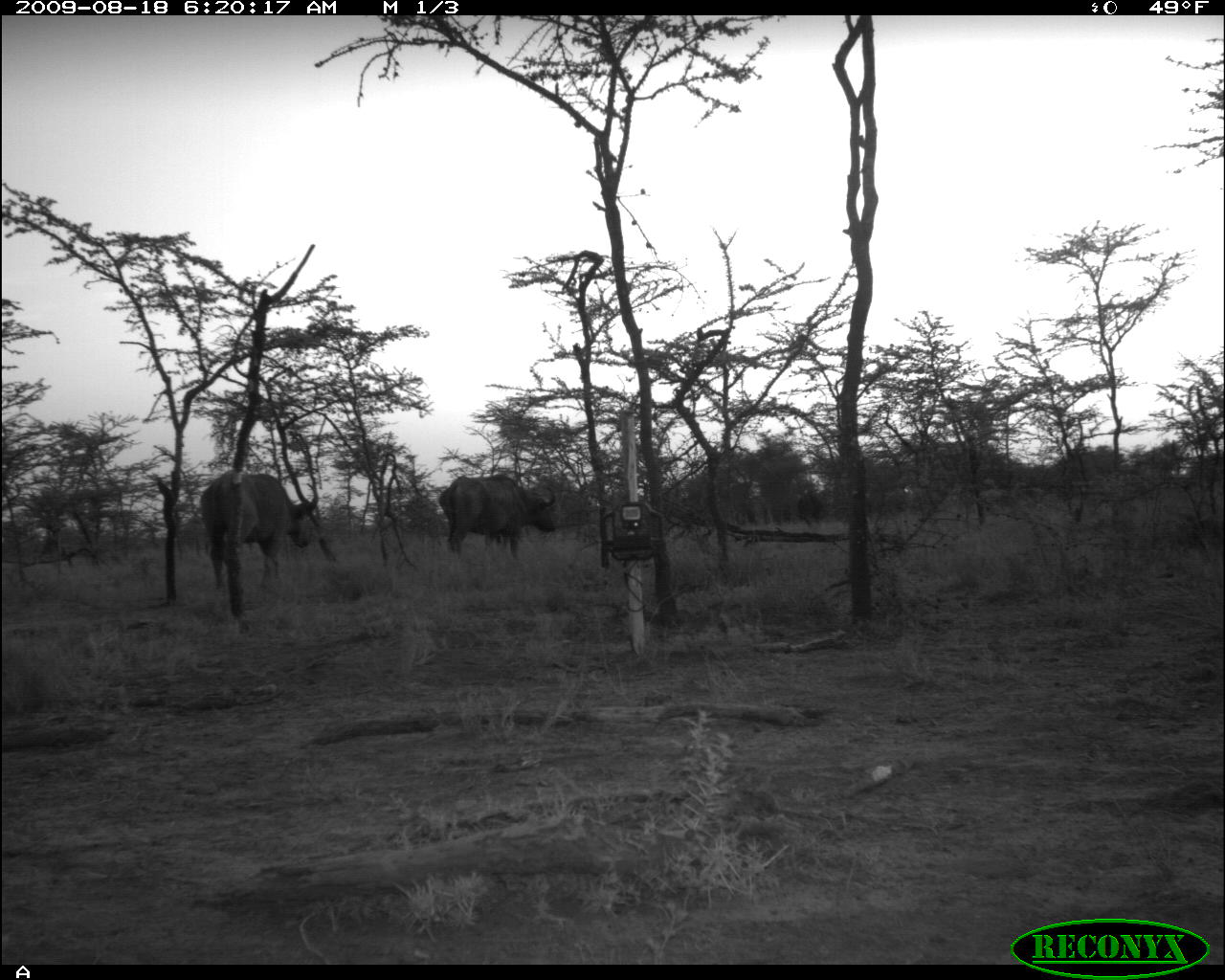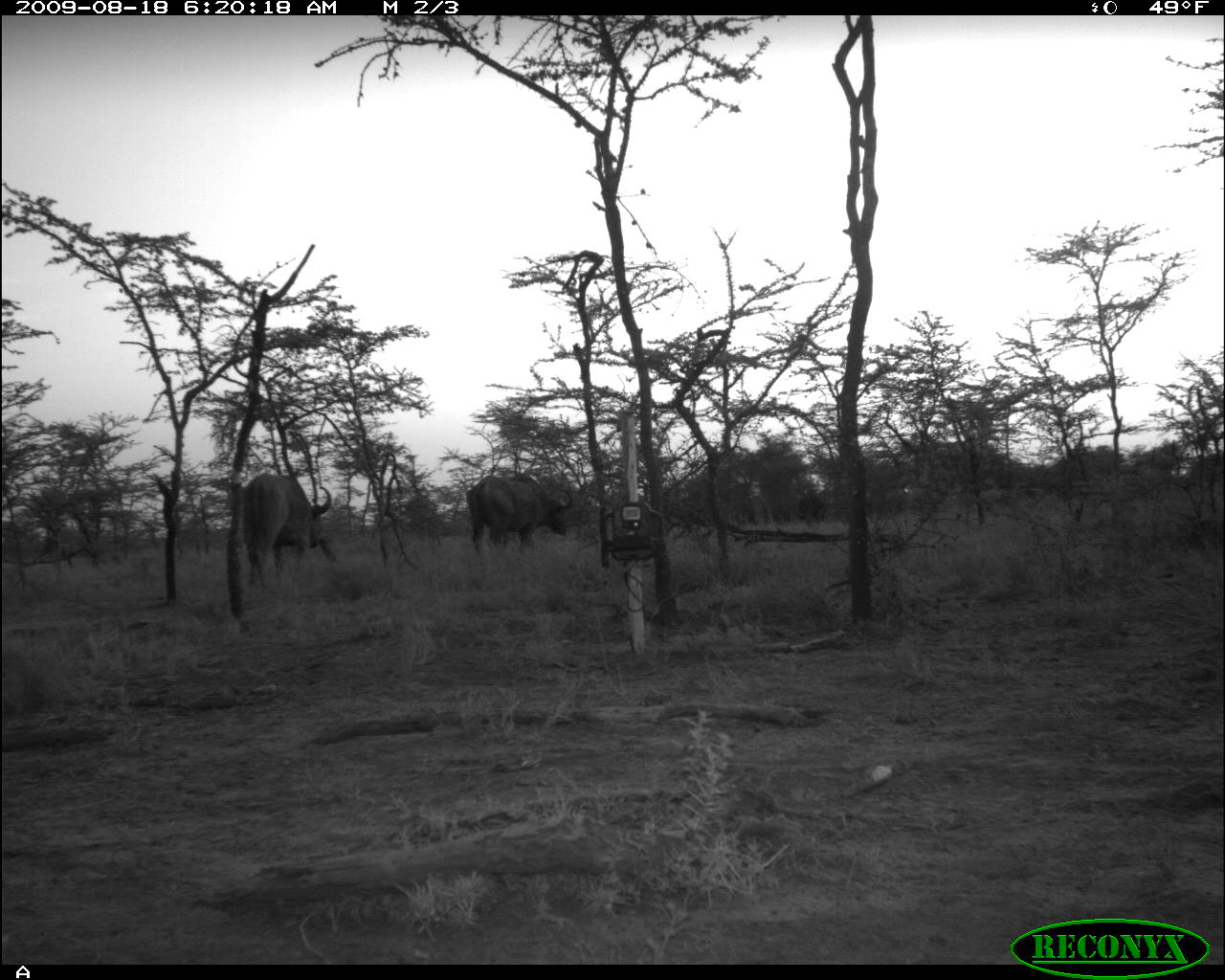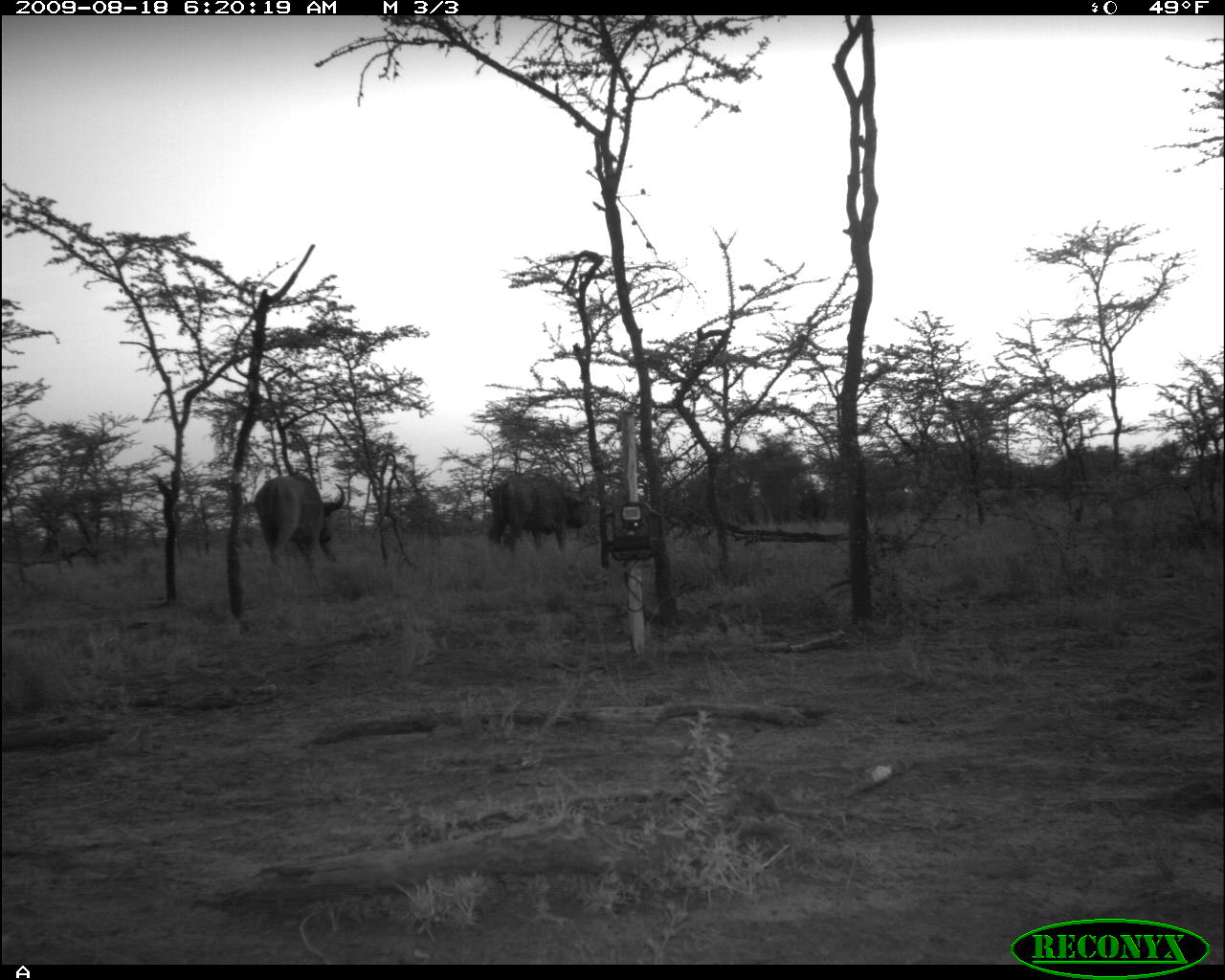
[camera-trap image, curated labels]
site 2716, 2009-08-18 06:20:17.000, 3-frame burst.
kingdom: Animalia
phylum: Chordata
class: Mammalia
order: Artiodactyla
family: Bovidae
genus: Syncerus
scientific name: Syncerus caffer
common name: african buffalo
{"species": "Syncerus caffer (african buffalo)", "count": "3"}